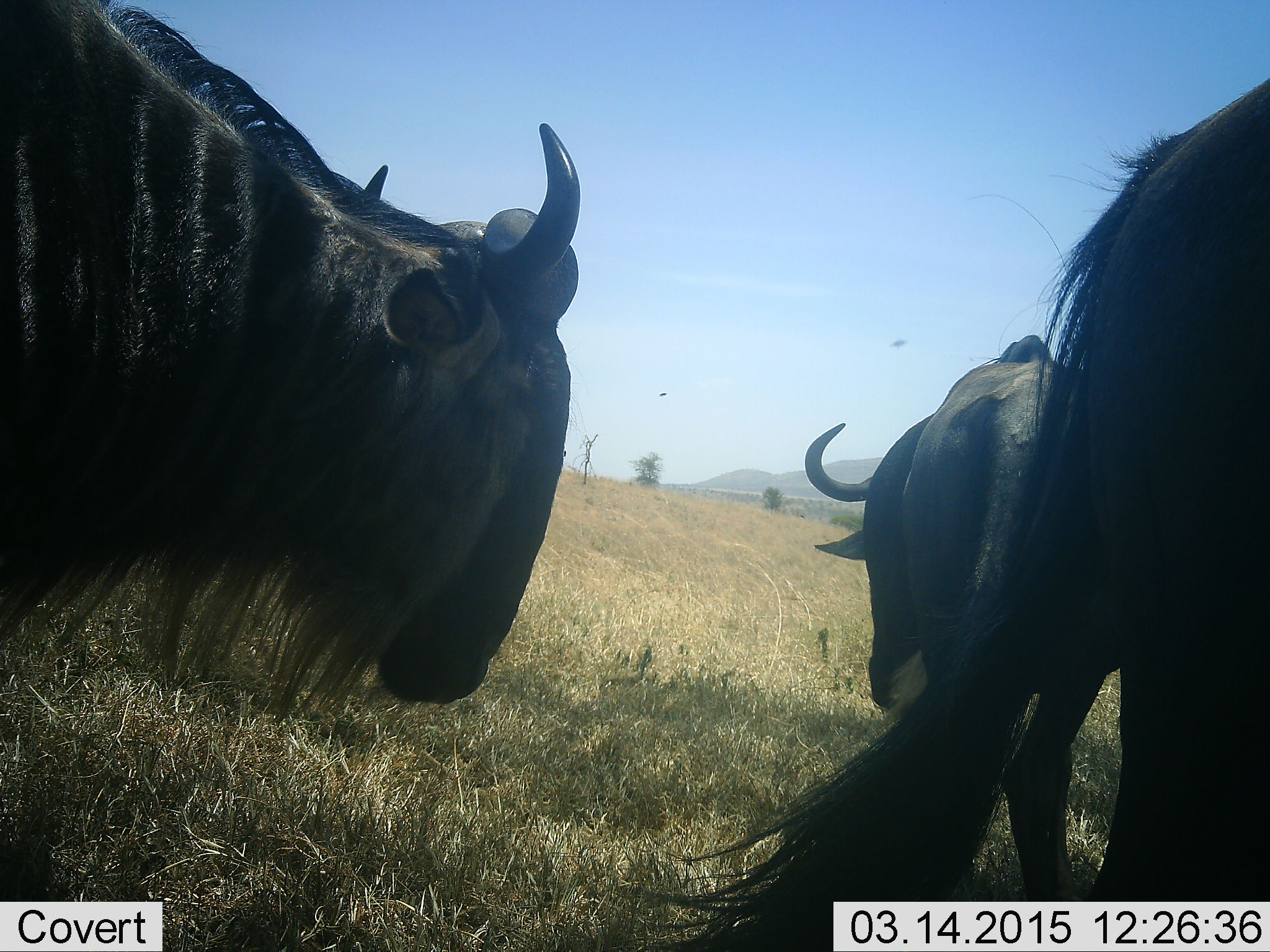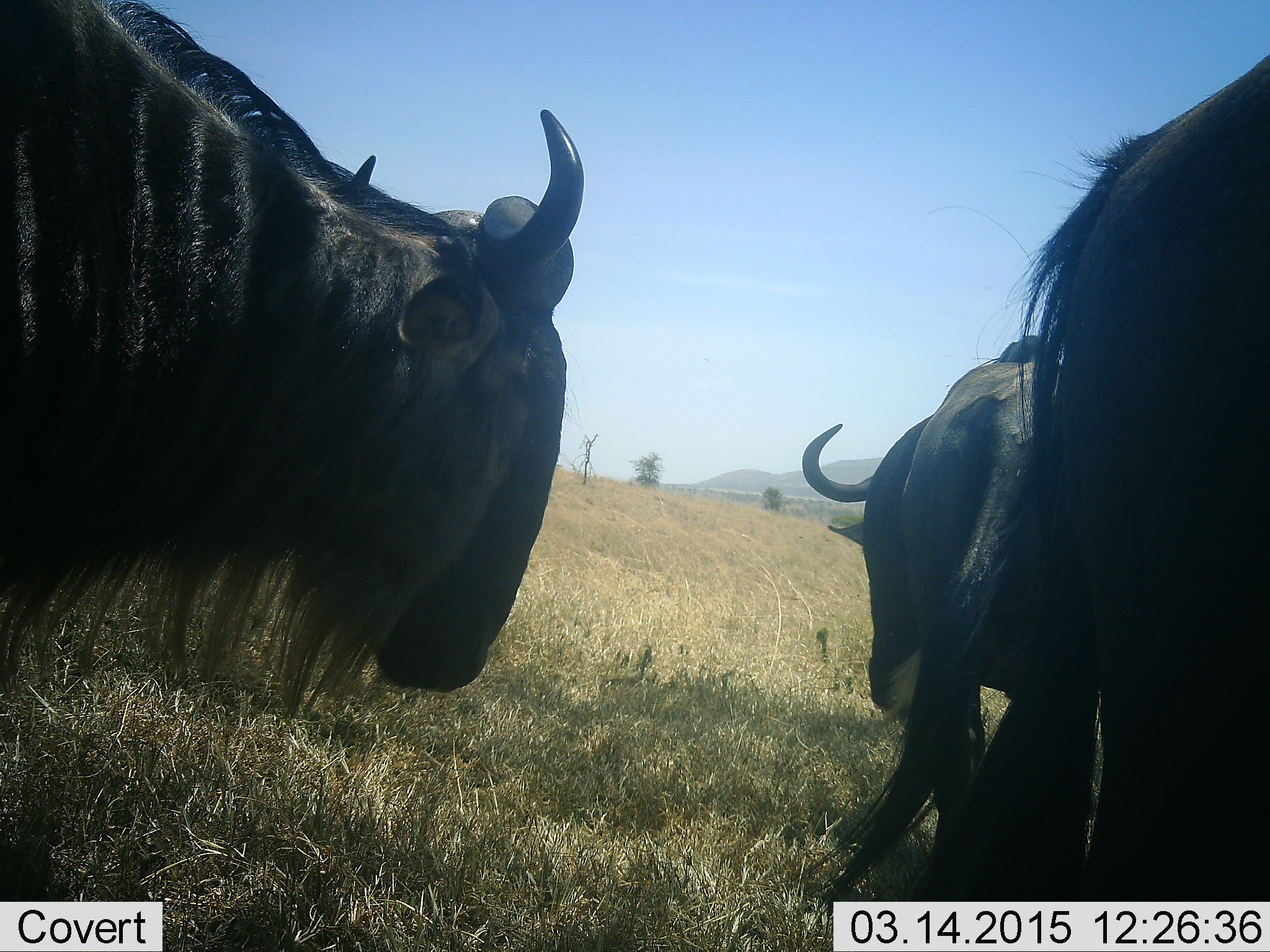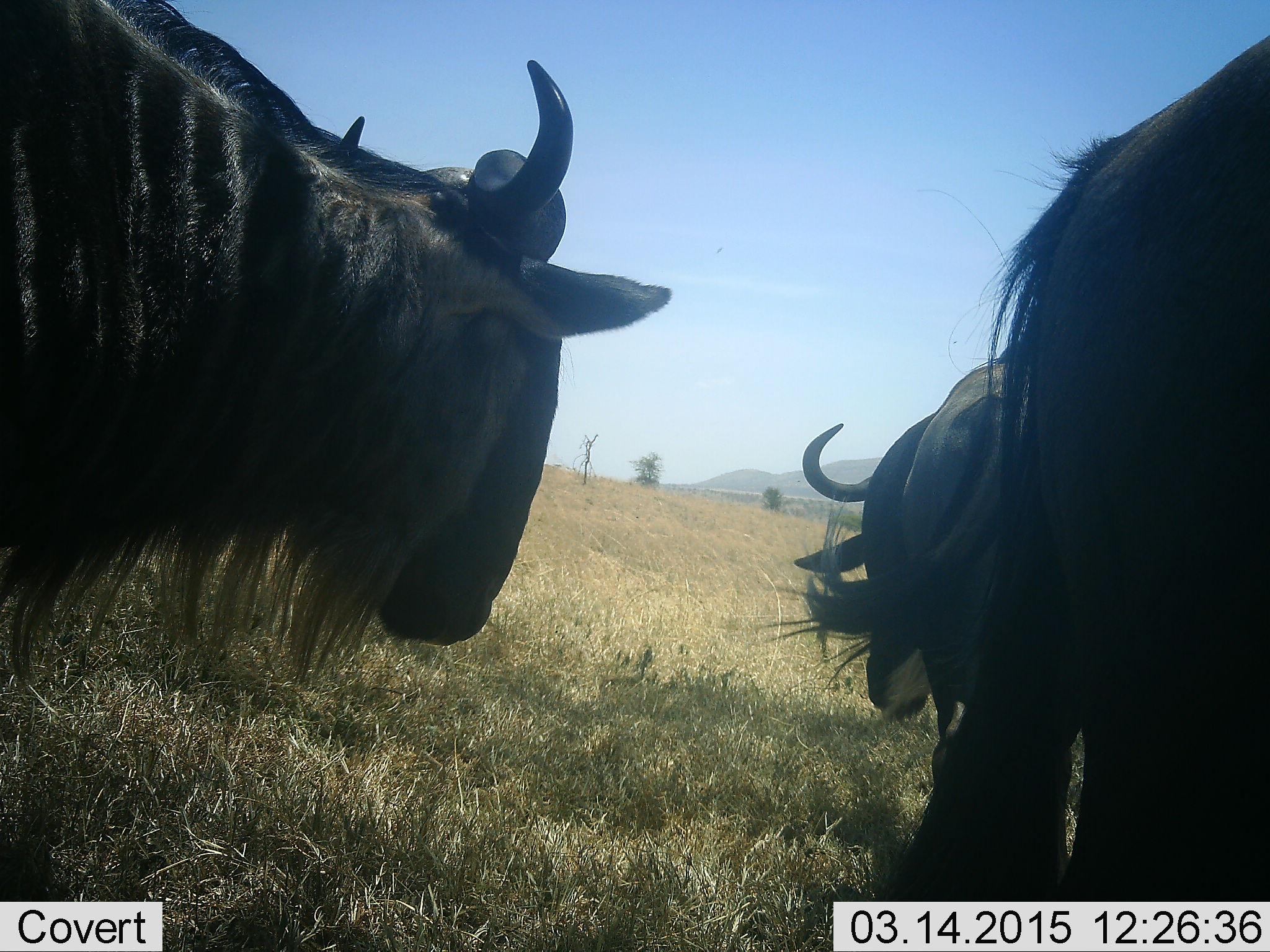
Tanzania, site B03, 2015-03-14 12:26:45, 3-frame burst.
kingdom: Animalia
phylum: Chordata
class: Mammalia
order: Artiodactyla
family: Bovidae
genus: Connochaetes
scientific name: Connochaetes taurinus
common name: blue wildebeest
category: wildebeest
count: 3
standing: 100%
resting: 0%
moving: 0%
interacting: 0%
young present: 0%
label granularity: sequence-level